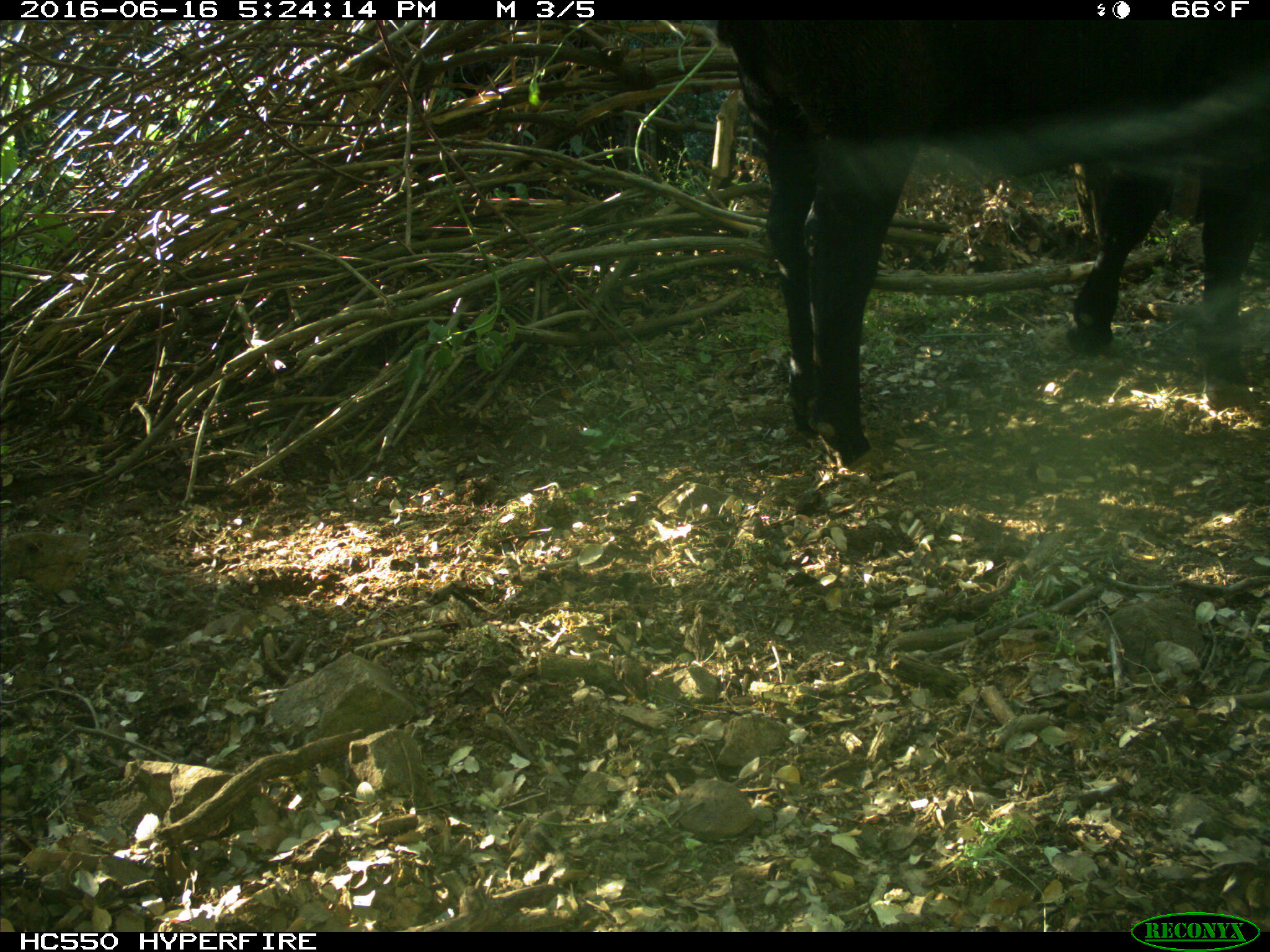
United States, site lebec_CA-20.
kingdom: Animalia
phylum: Chordata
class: Mammalia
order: Artiodactyla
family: Bovidae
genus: Bos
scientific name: Bos taurus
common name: domestic cow